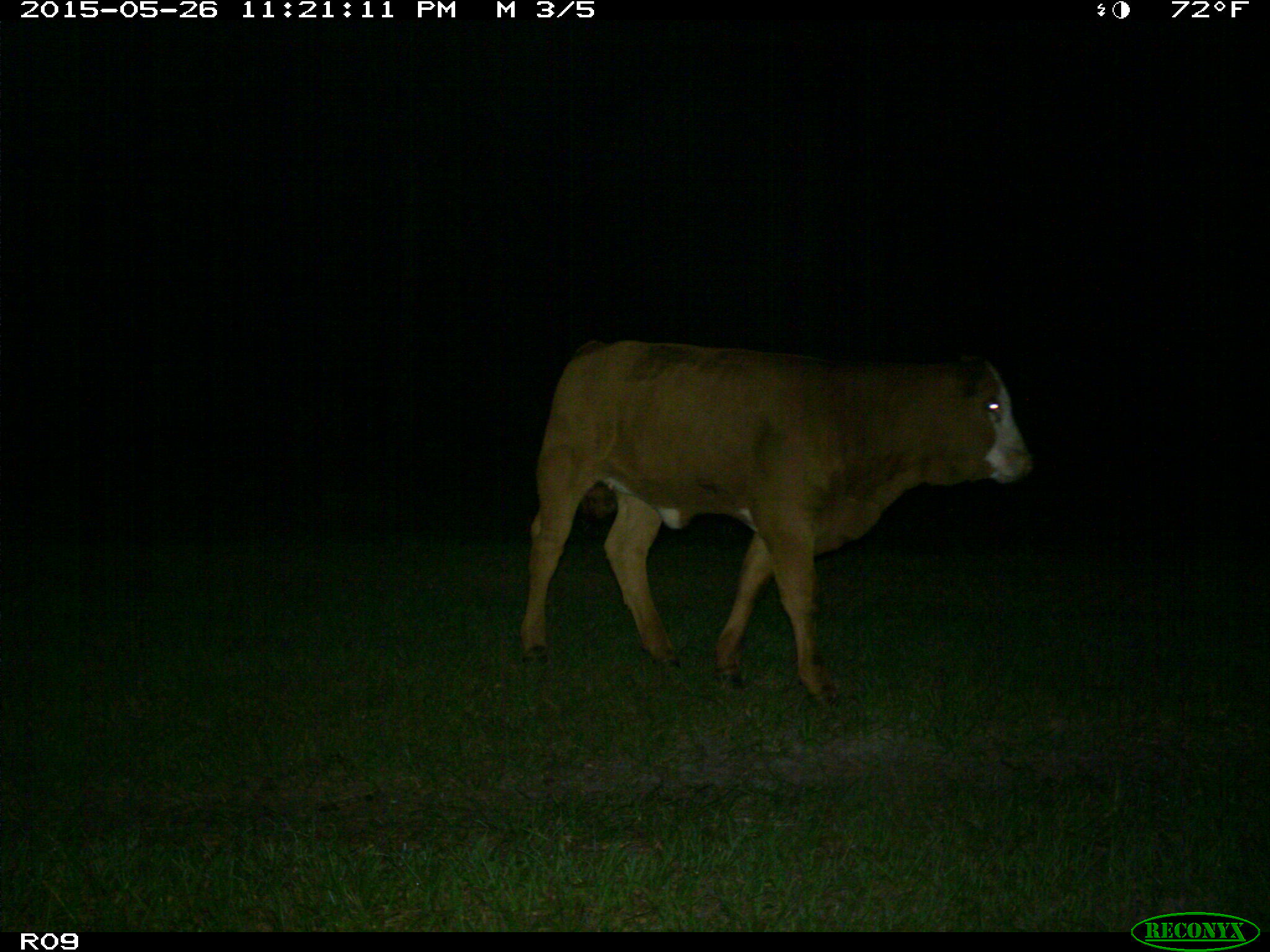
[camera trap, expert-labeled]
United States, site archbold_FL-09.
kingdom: Animalia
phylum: Chordata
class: Mammalia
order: Artiodactyla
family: Bovidae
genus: Bos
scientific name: Bos taurus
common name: domestic cow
Bos taurus (domestic cow).